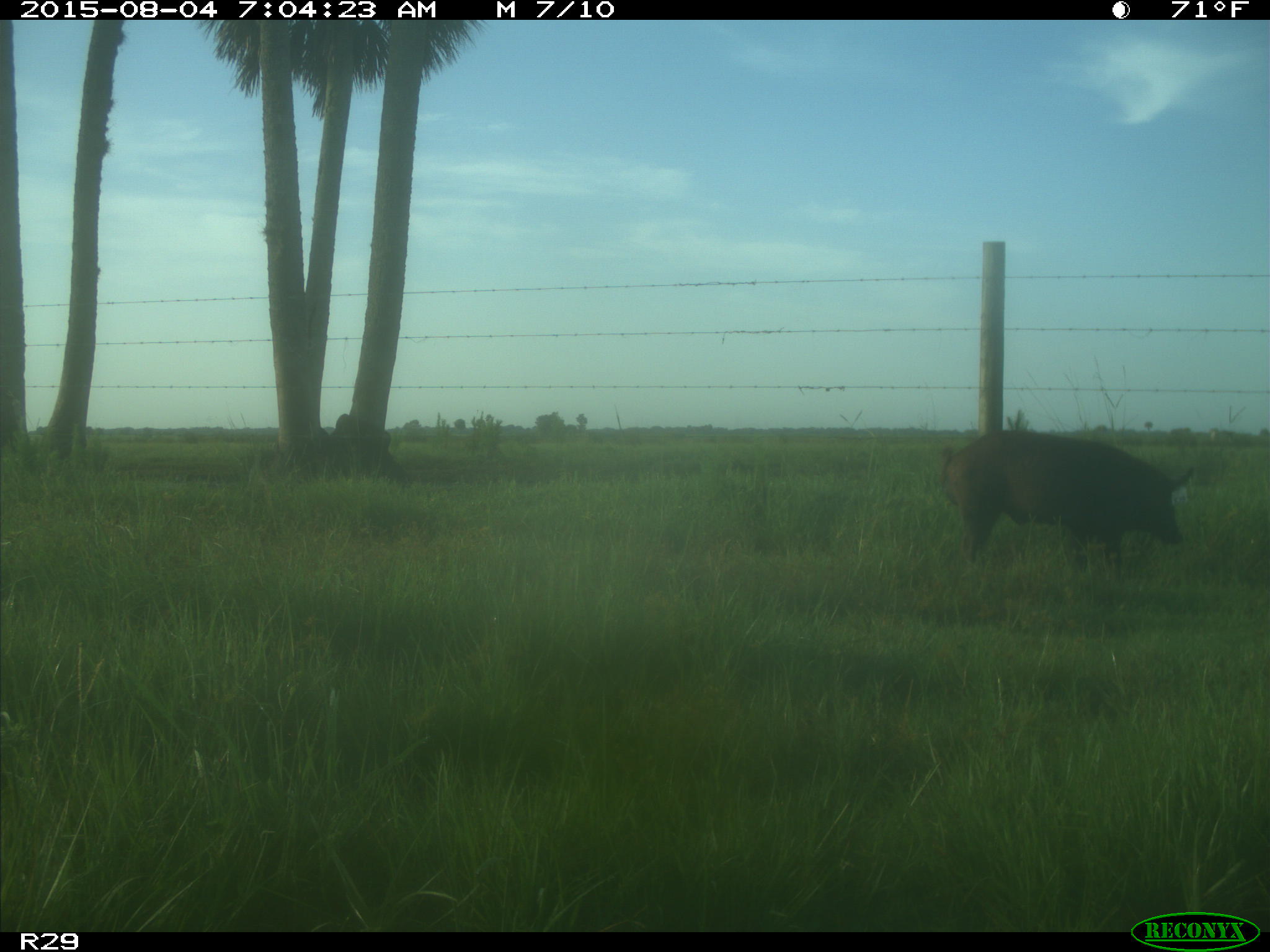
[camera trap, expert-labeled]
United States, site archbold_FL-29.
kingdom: Animalia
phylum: Chordata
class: Mammalia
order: Artiodactyla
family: Suidae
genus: Sus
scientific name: Sus scrofa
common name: wild boar